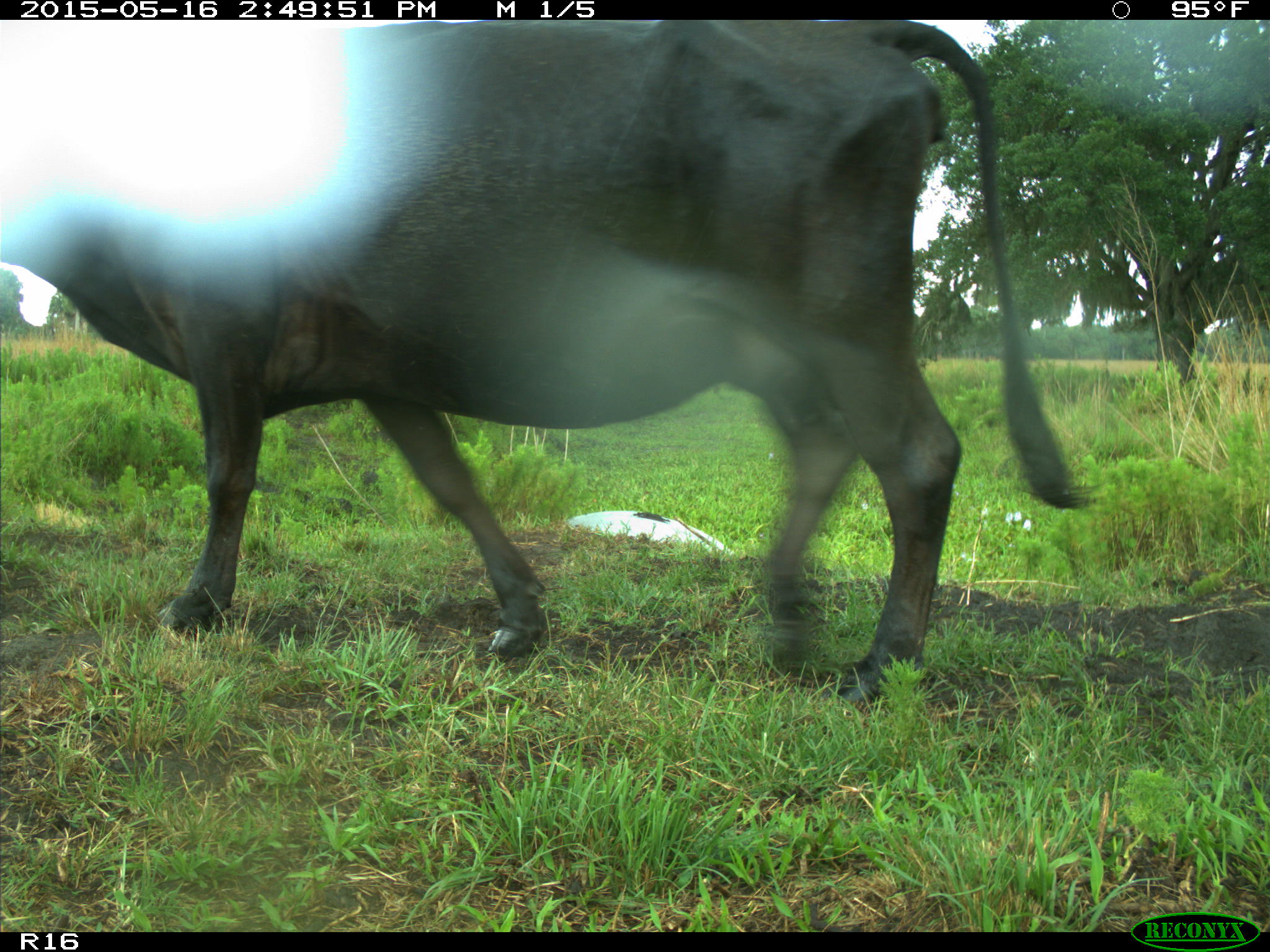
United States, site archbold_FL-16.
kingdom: Animalia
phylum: Chordata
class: Mammalia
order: Artiodactyla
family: Bovidae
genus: Bos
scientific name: Bos taurus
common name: domestic cow